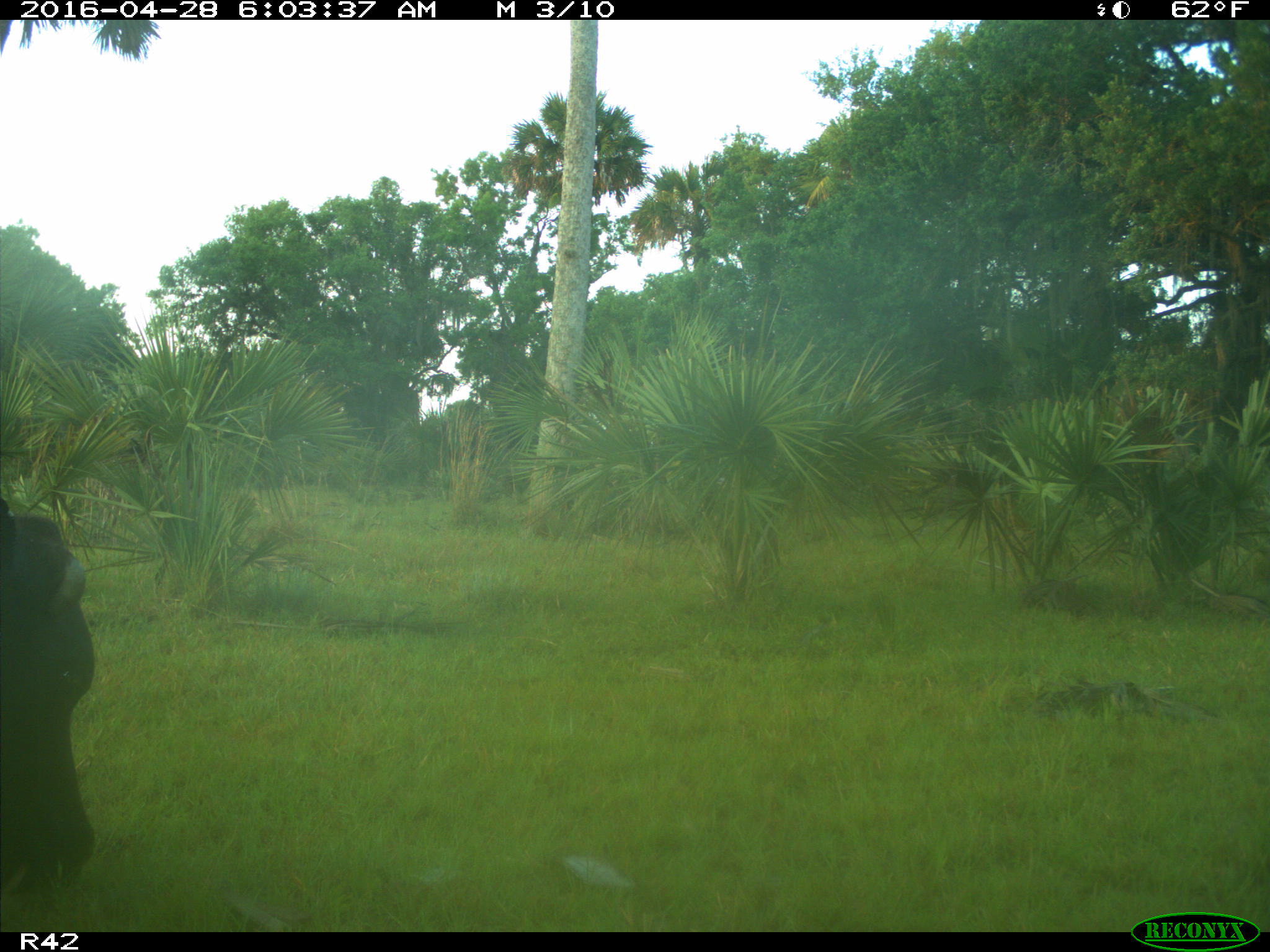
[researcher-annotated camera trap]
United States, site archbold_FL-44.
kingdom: Animalia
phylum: Chordata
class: Mammalia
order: Artiodactyla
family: Bovidae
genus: Bos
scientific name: Bos taurus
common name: domestic cow